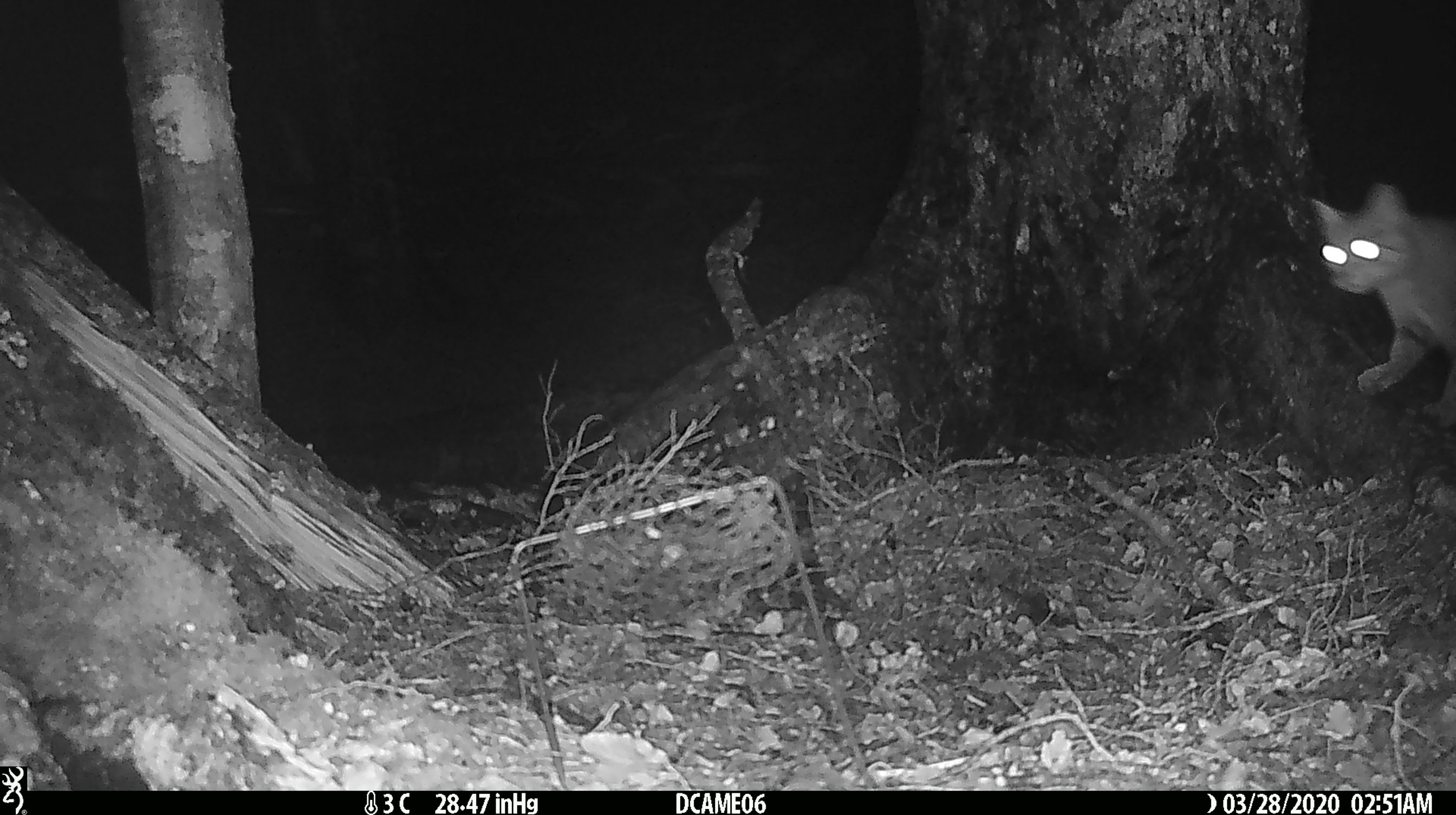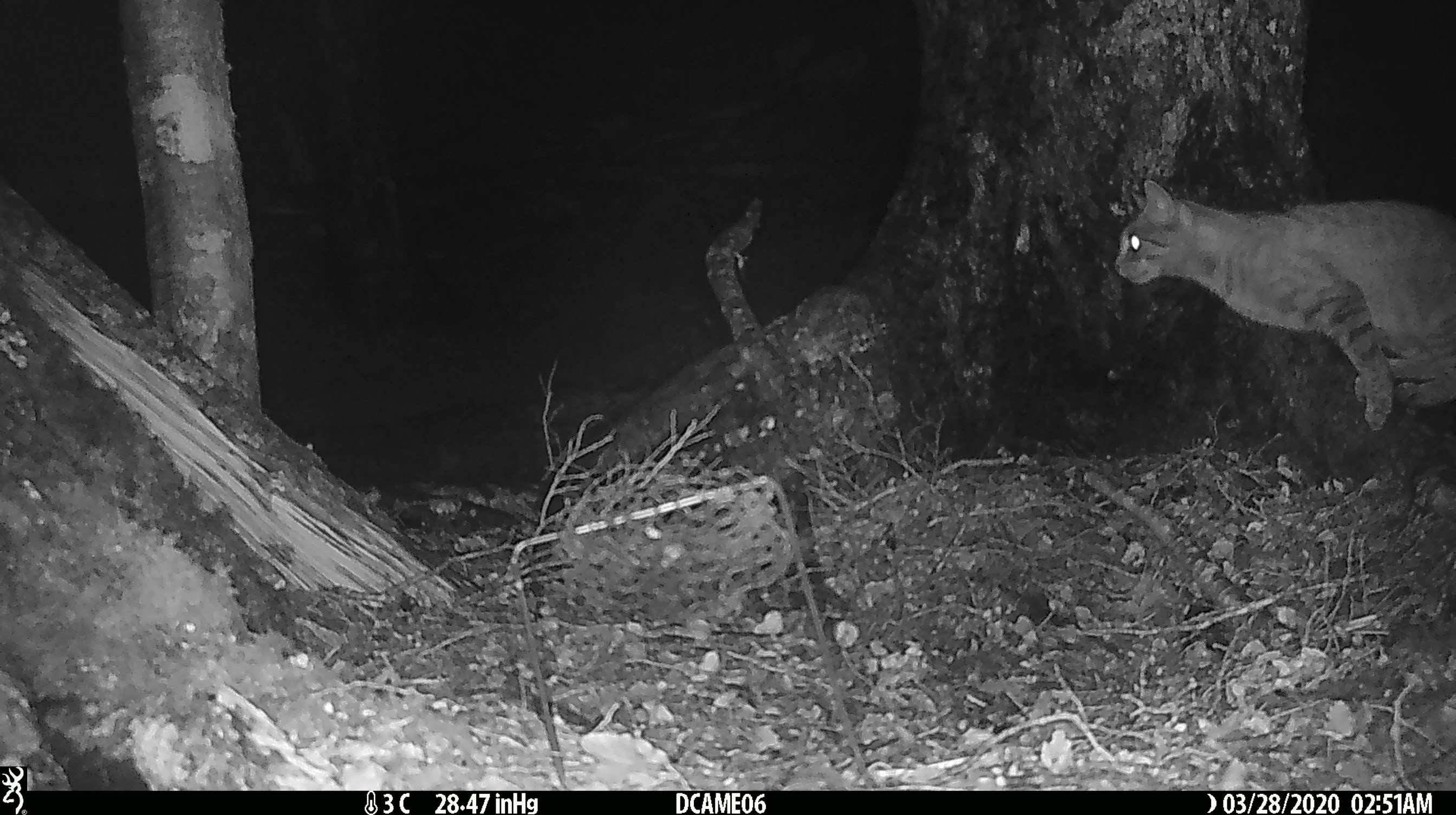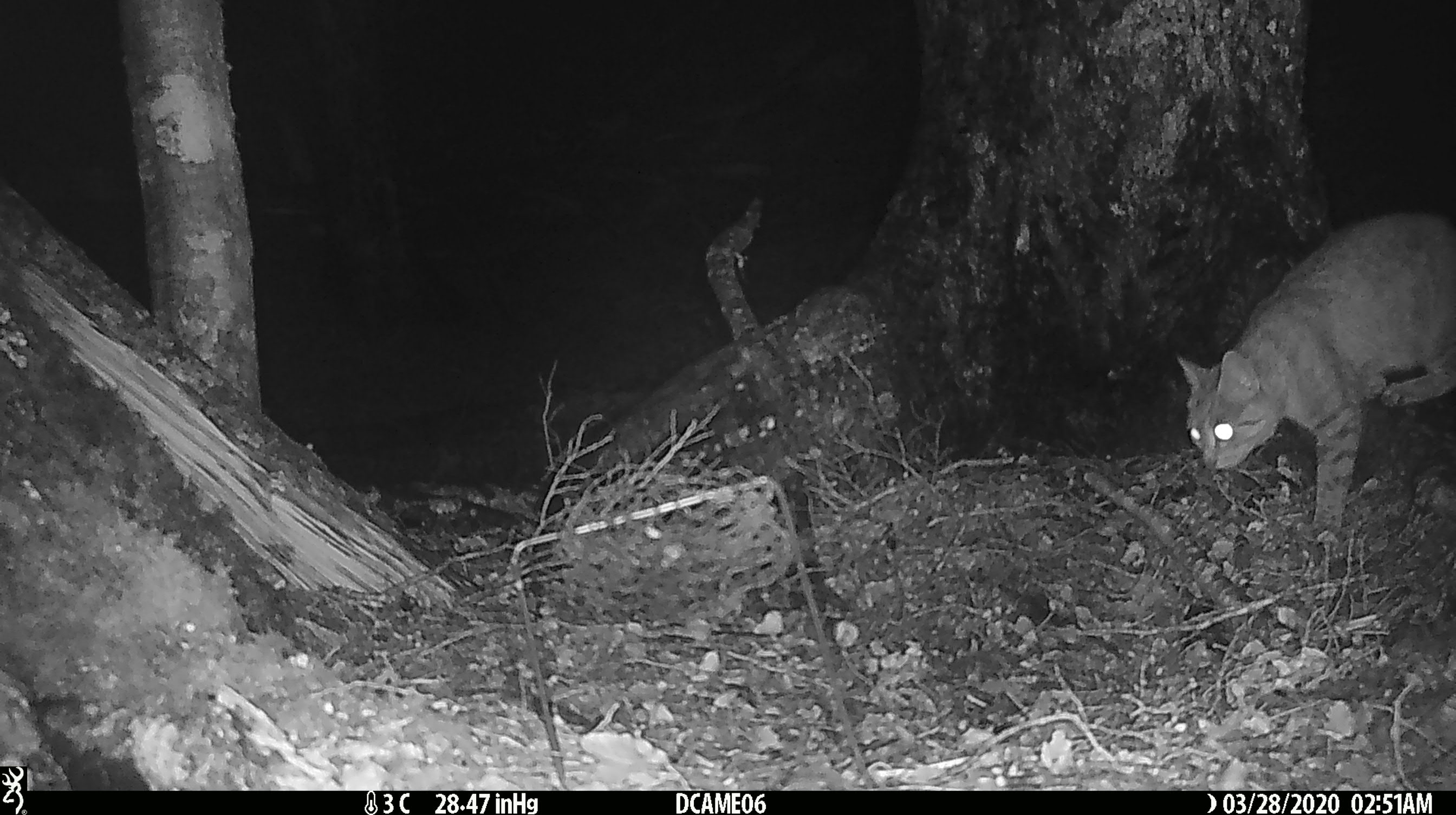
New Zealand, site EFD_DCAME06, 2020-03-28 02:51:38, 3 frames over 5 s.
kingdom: Animalia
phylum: Chordata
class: Mammalia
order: Carnivora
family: Felidae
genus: Felis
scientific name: Felis catus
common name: domestic cat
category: cat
Cat (domestic cat) (Felis catus).